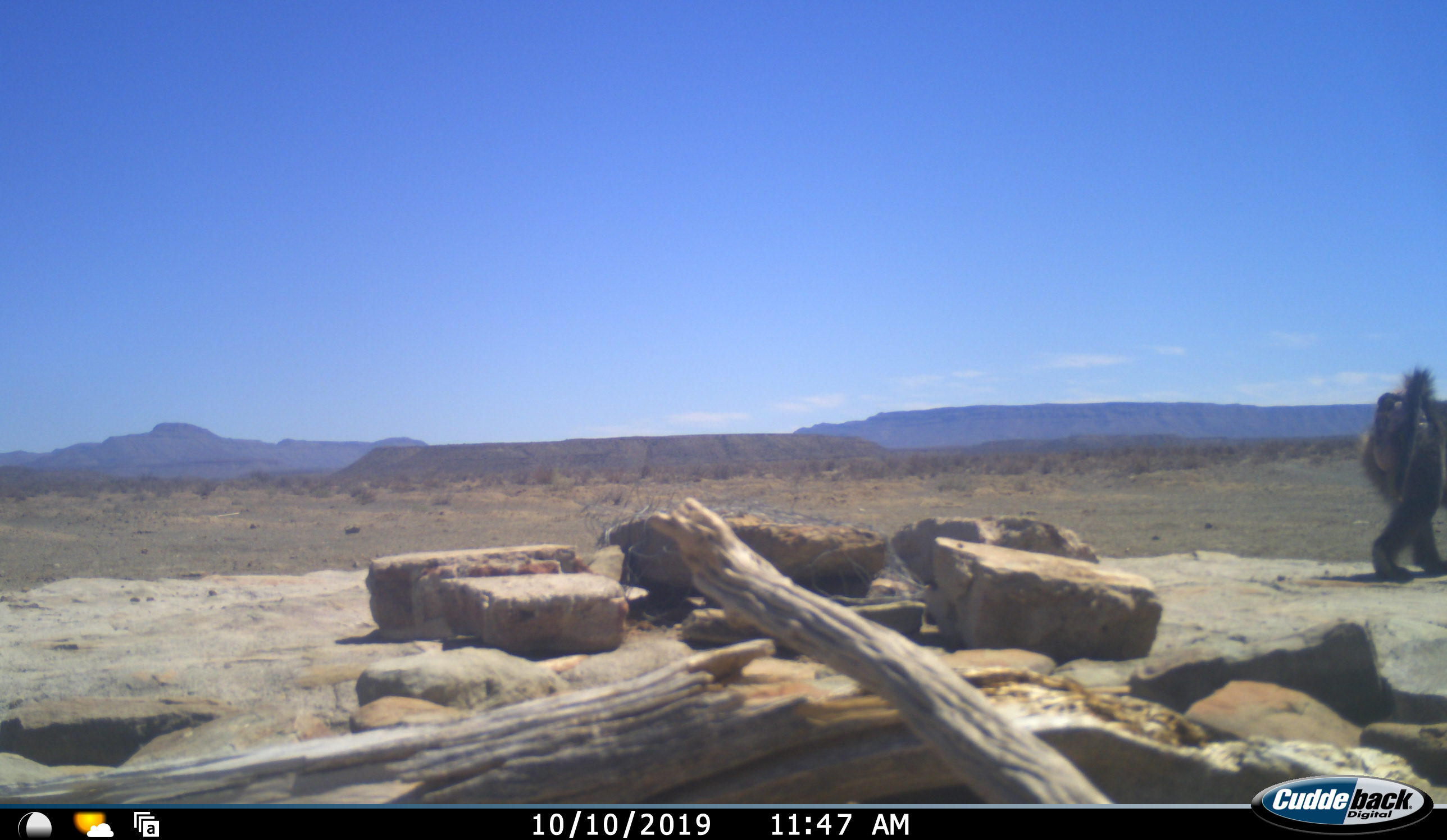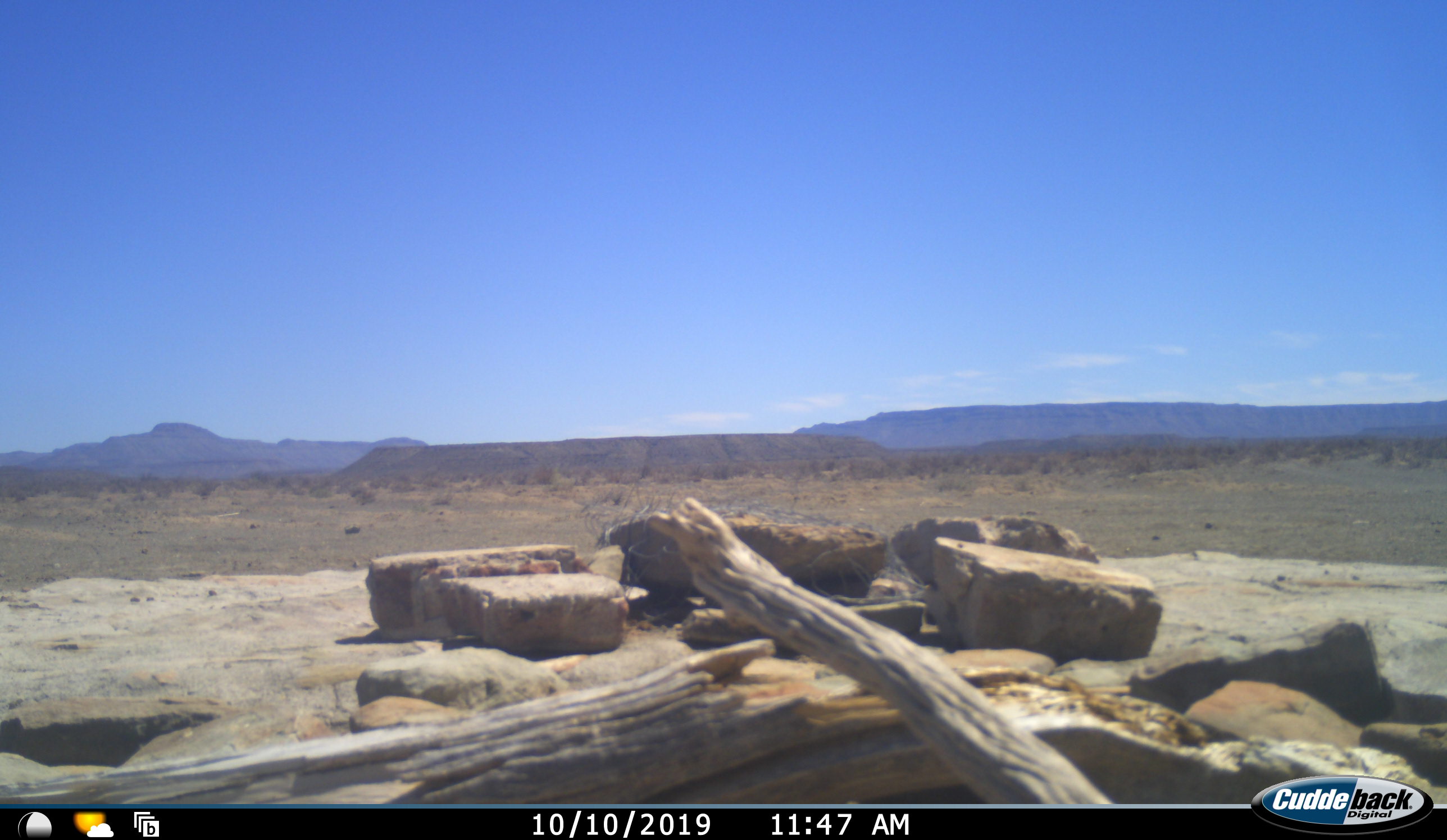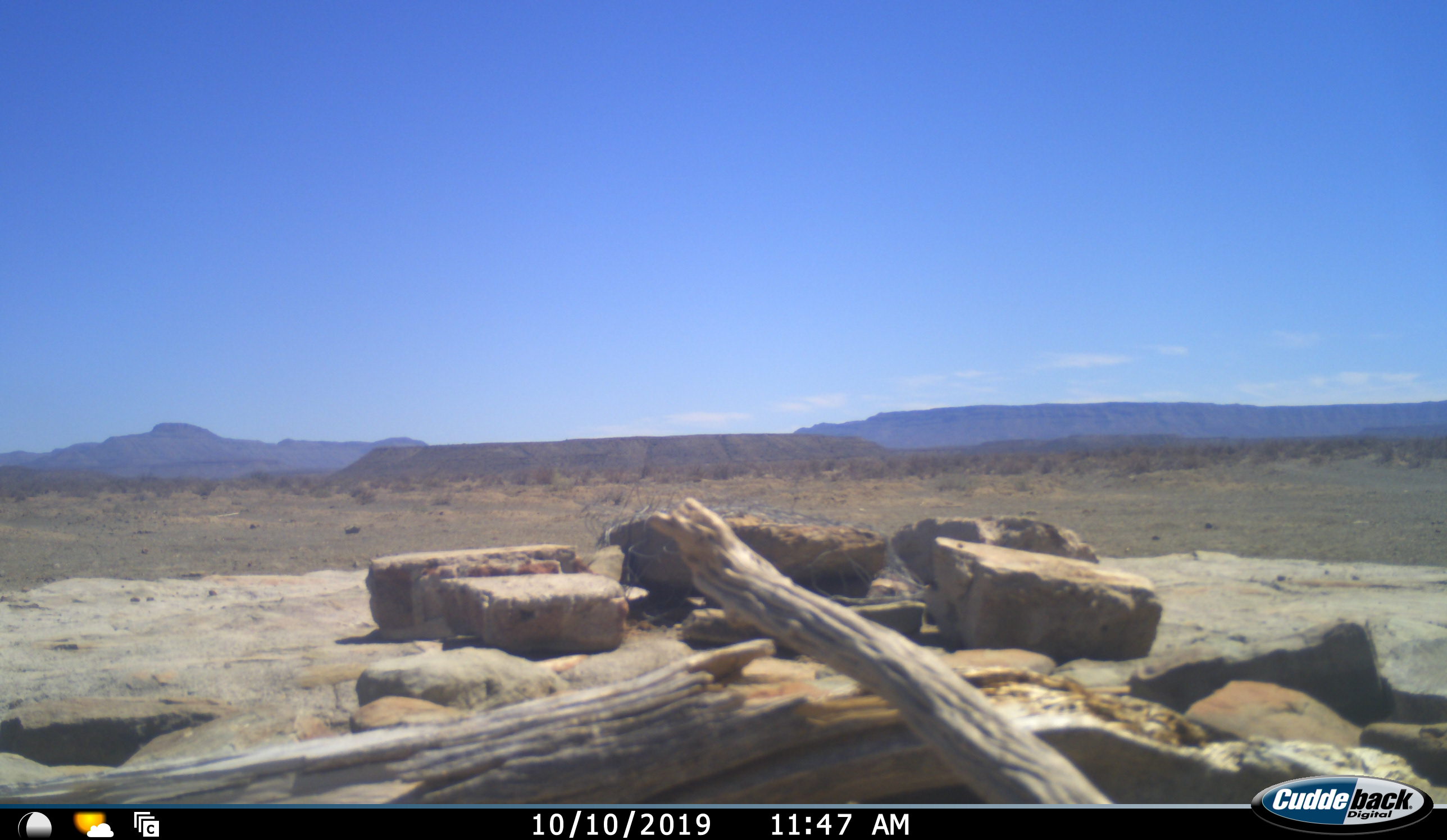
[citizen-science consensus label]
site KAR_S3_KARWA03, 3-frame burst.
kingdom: Animalia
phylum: Chordata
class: Mammalia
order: Primates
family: Cercopithecidae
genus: Papio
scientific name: Papio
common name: baboon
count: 1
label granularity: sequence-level